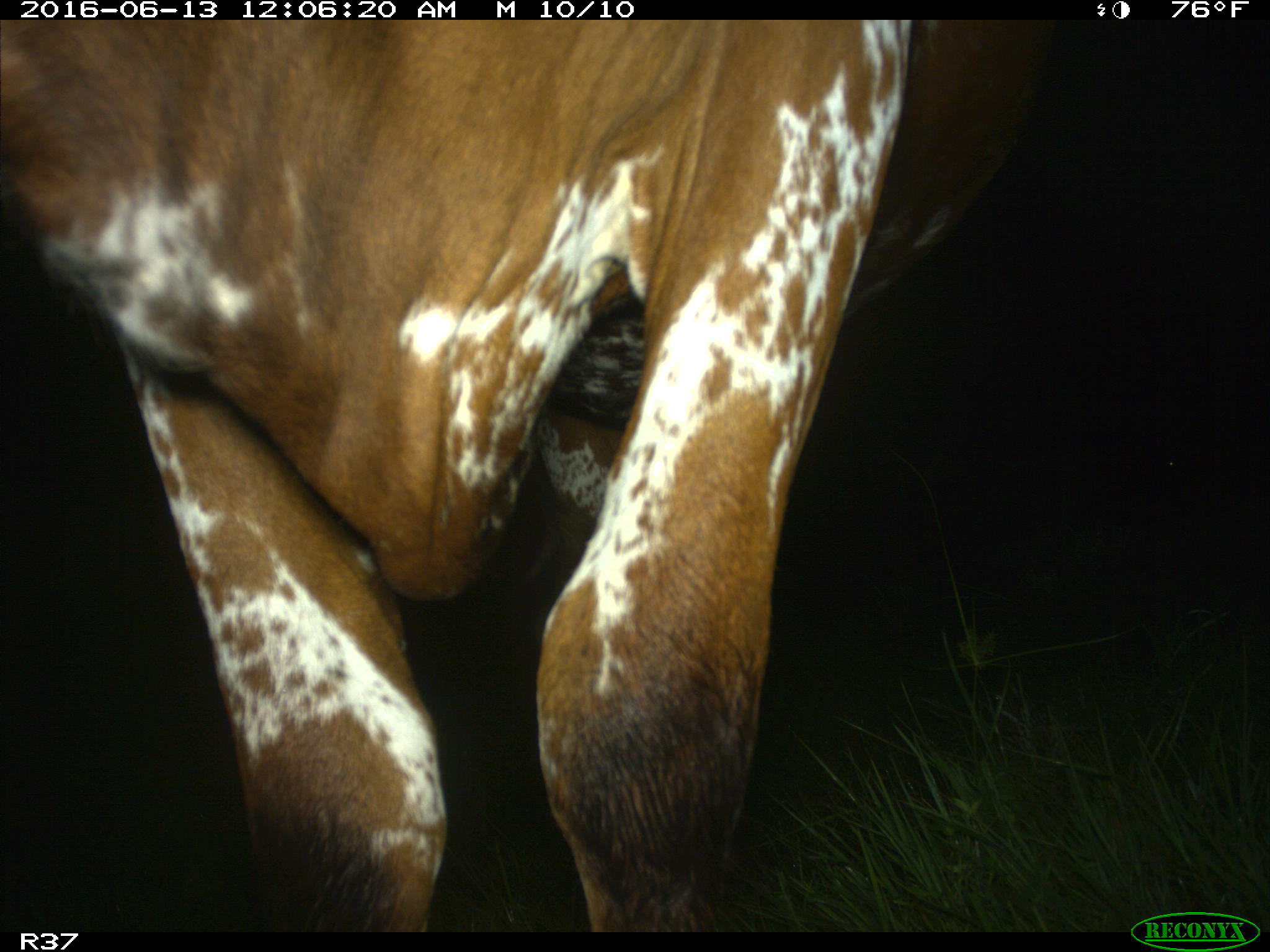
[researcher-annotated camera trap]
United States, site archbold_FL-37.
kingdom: Animalia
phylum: Chordata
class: Mammalia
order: Artiodactyla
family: Bovidae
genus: Bos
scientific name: Bos taurus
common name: domestic cow